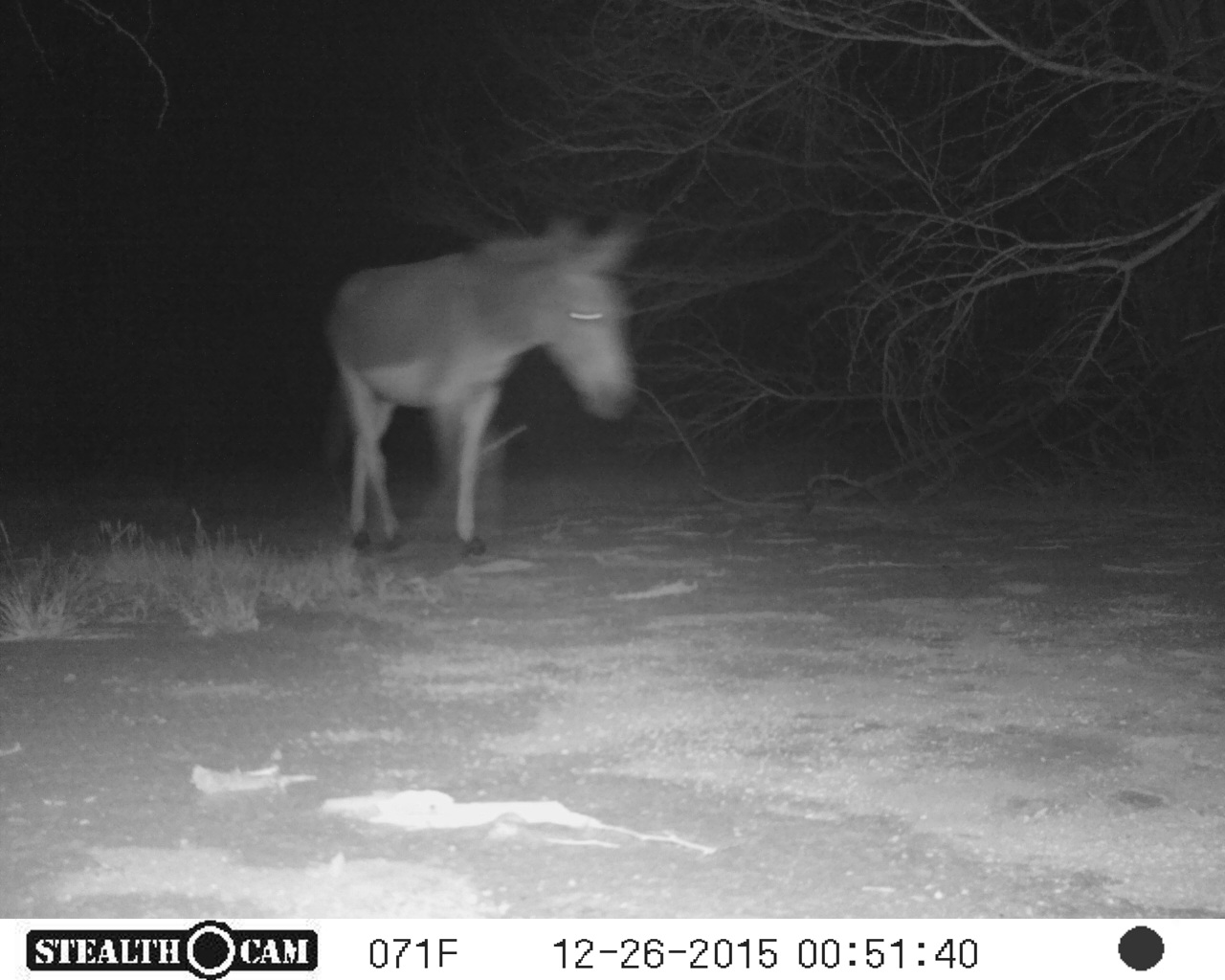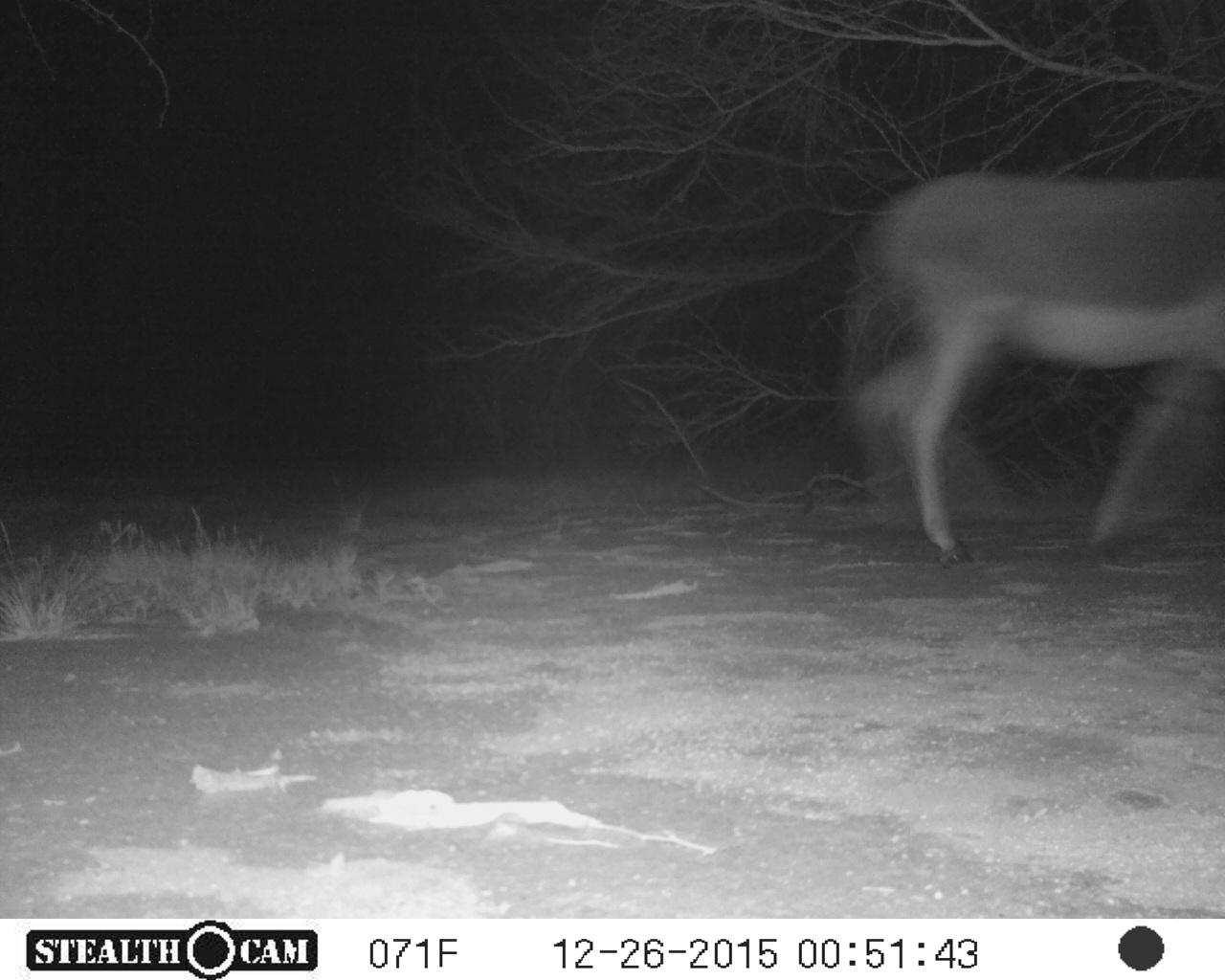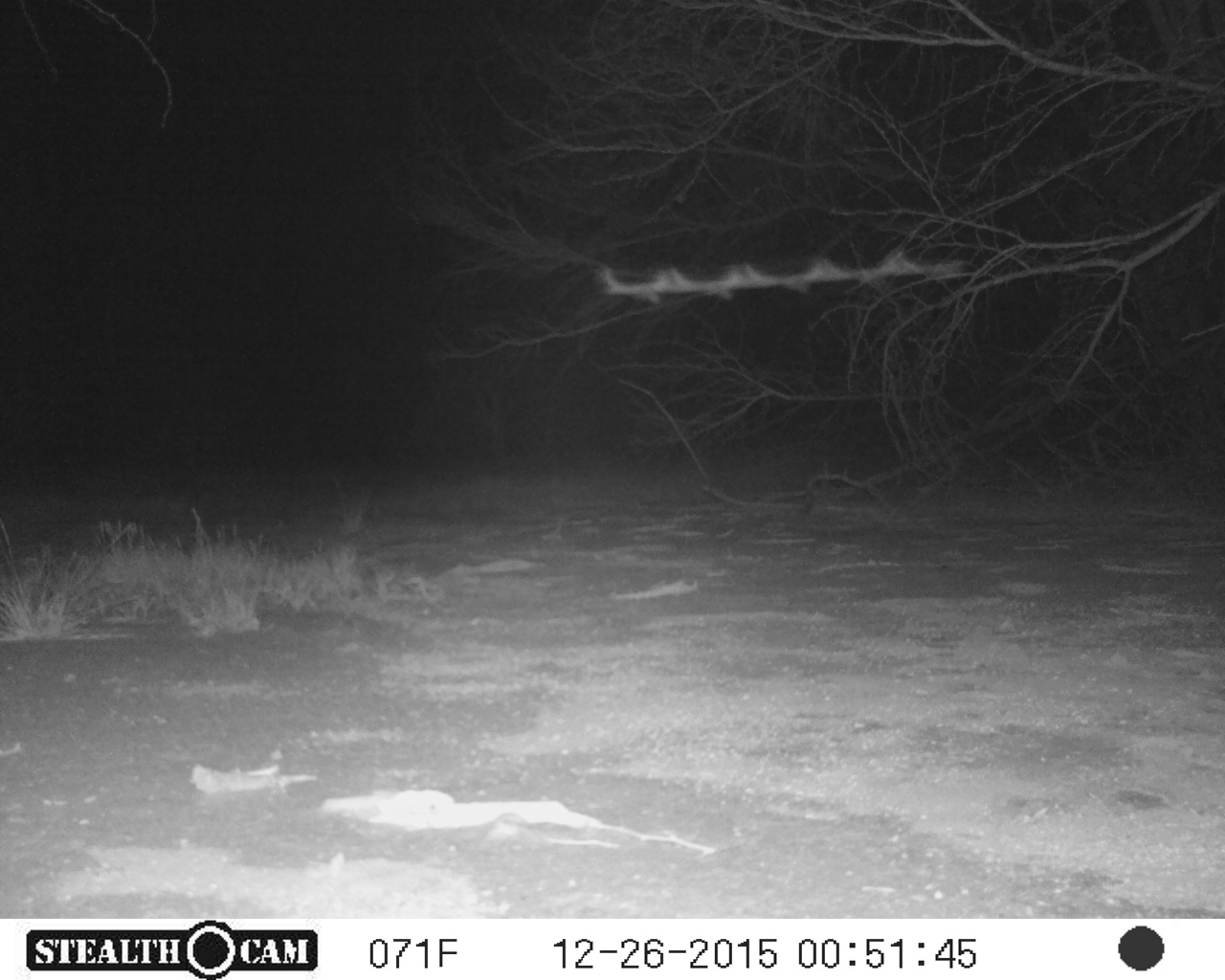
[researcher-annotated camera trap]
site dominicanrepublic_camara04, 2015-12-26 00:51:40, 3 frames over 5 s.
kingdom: Animalia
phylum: Chordata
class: Mammalia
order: Perissodactyla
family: Equidae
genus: Equus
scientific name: Equus asinus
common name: donkey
Donkey (Equus asinus).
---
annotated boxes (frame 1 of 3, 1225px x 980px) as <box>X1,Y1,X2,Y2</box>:
donkey: <box>317,207,643,559</box>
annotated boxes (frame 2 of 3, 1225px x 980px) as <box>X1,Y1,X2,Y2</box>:
donkey: <box>838,157,1225,562</box>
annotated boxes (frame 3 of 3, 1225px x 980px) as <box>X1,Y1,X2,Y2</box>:
unknown: <box>585,248,968,299</box>